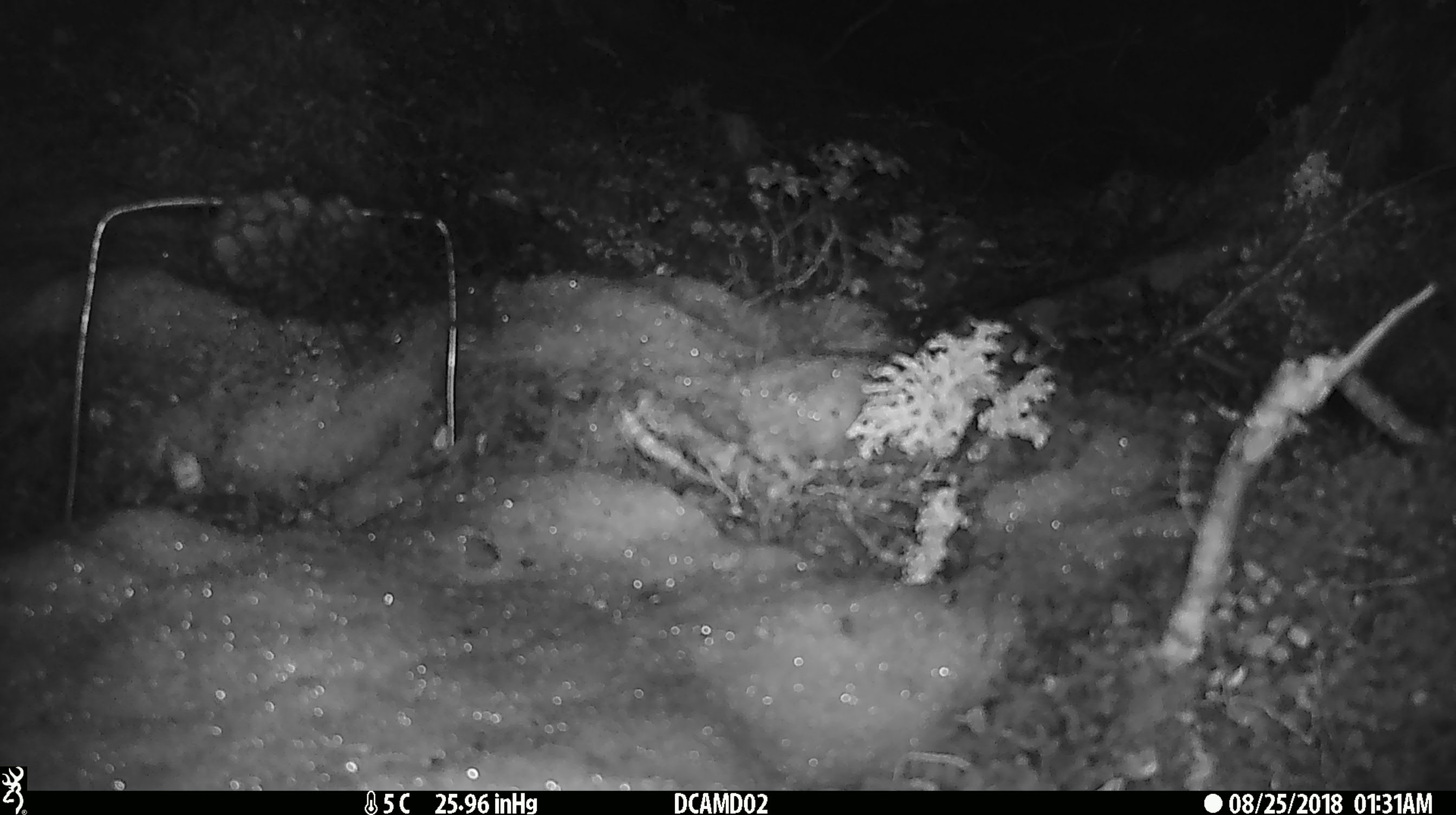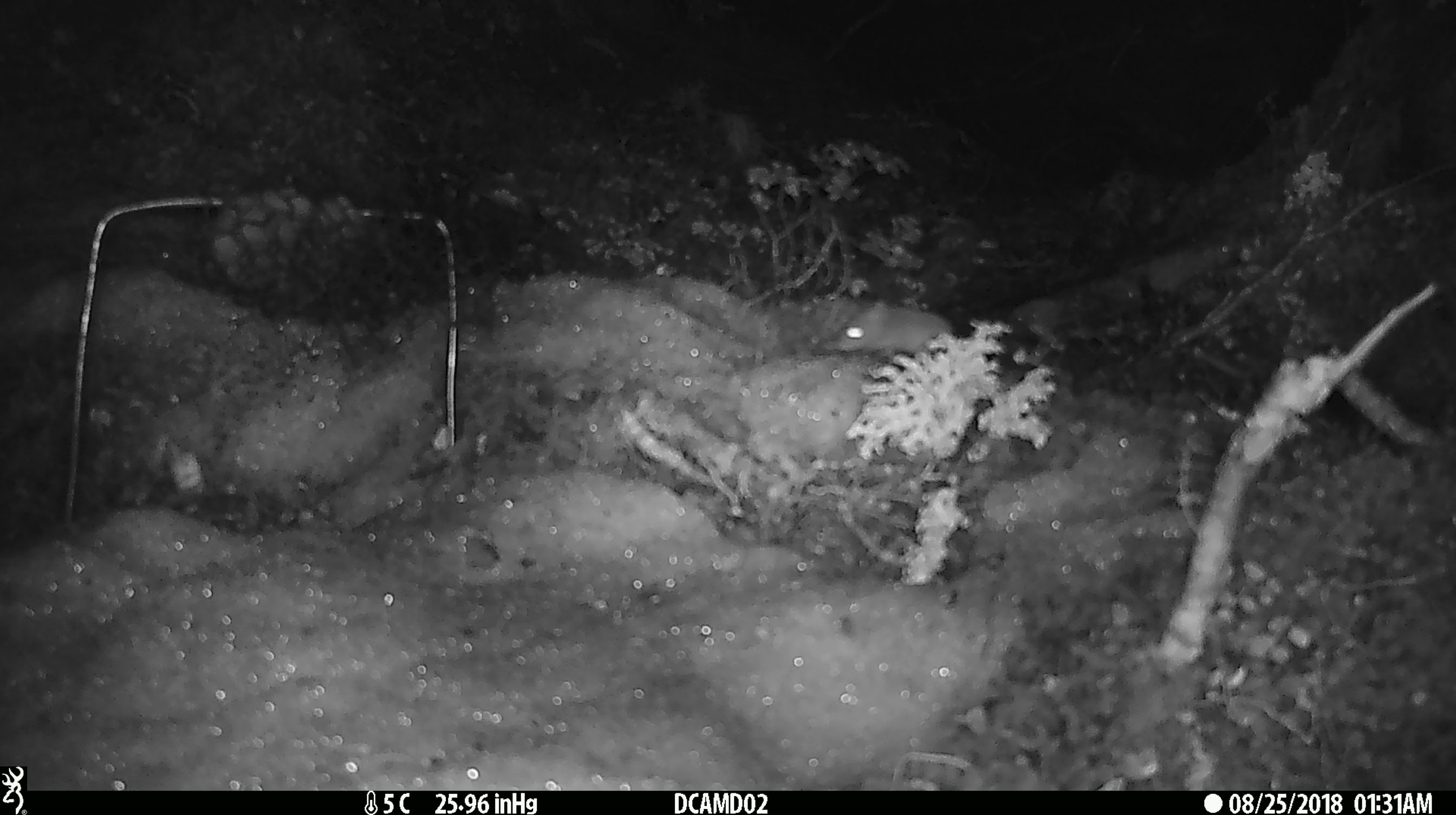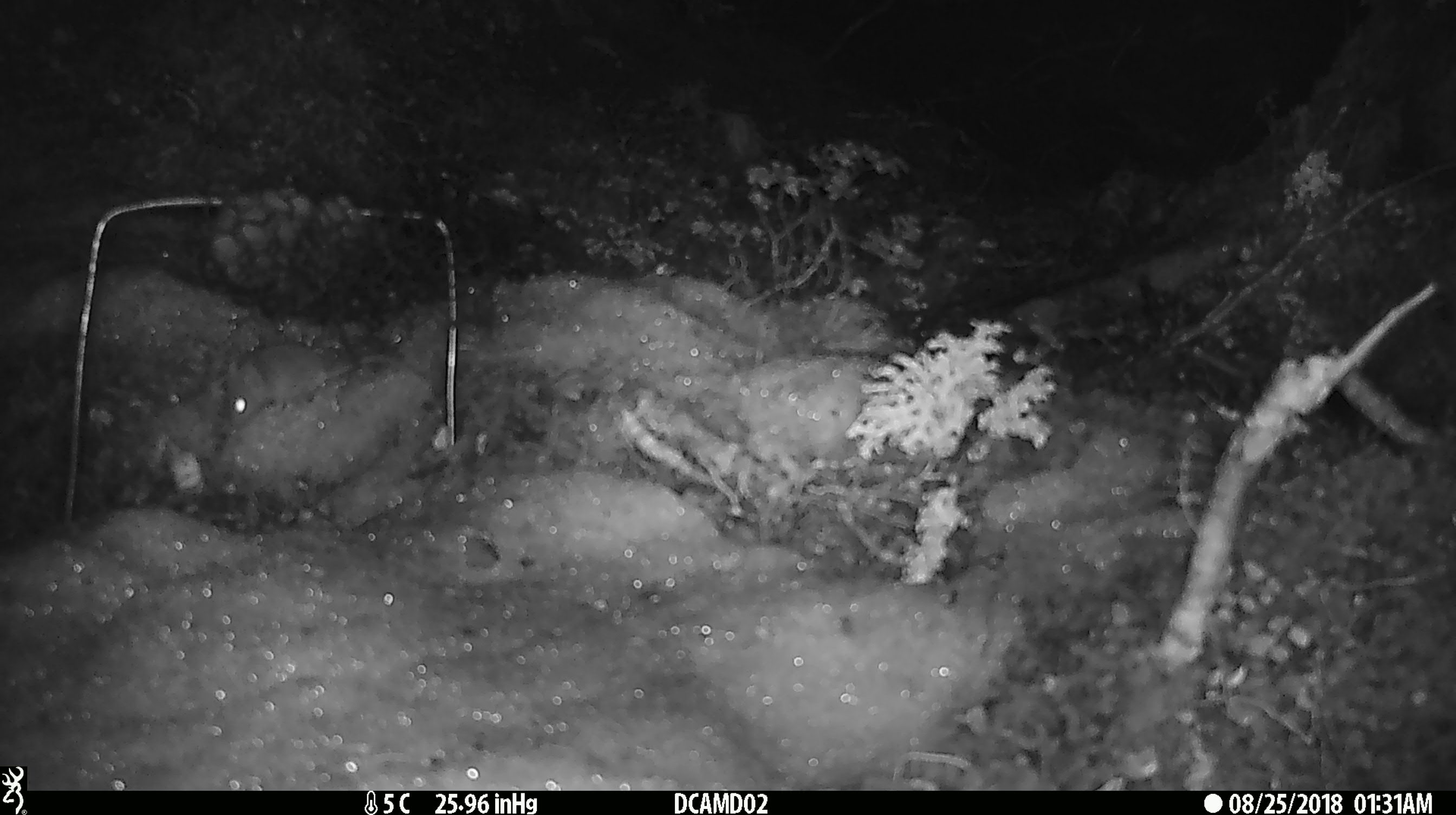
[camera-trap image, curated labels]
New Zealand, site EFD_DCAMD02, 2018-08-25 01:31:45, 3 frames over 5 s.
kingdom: Animalia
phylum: Chordata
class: Mammalia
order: Rodentia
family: Muridae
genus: Mus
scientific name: Mus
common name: mouse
Mouse (Mus).